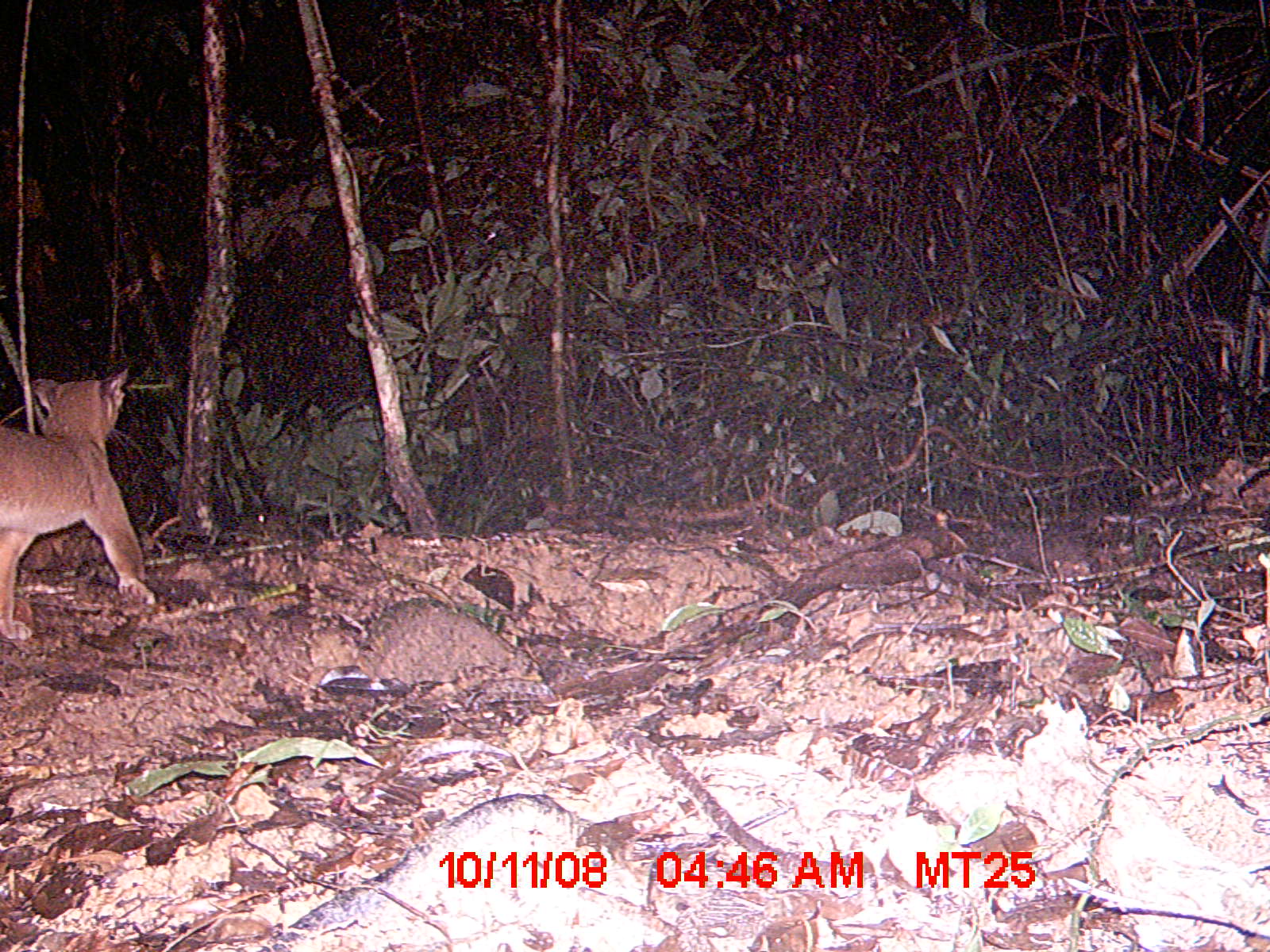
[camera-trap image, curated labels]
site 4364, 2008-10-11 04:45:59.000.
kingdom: Animalia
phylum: Chordata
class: Mammalia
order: Carnivora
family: Eupleridae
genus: Cryptoprocta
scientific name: Cryptoprocta ferox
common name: fossa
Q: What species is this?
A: Cryptoprocta ferox (fossa).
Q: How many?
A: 1.